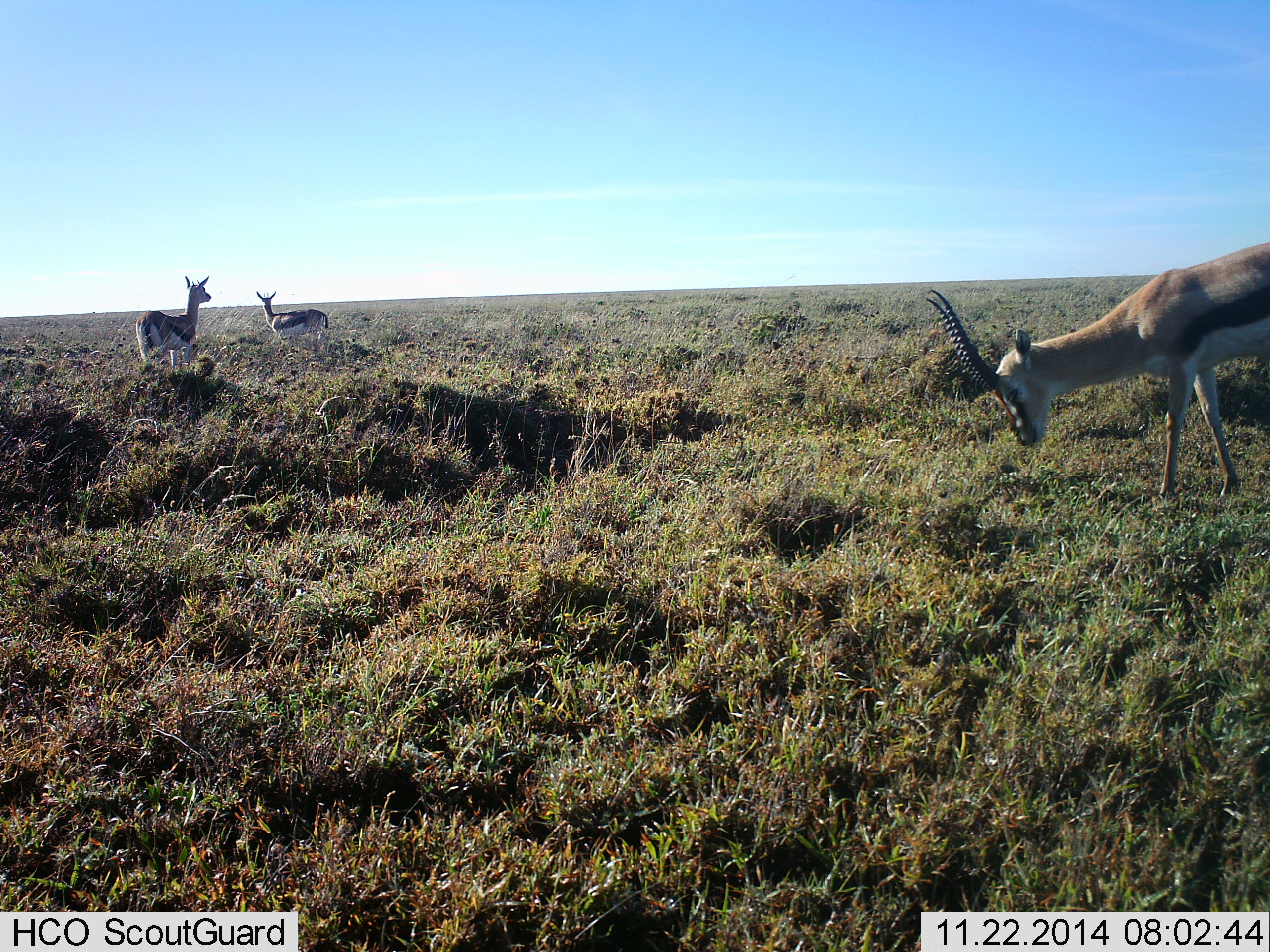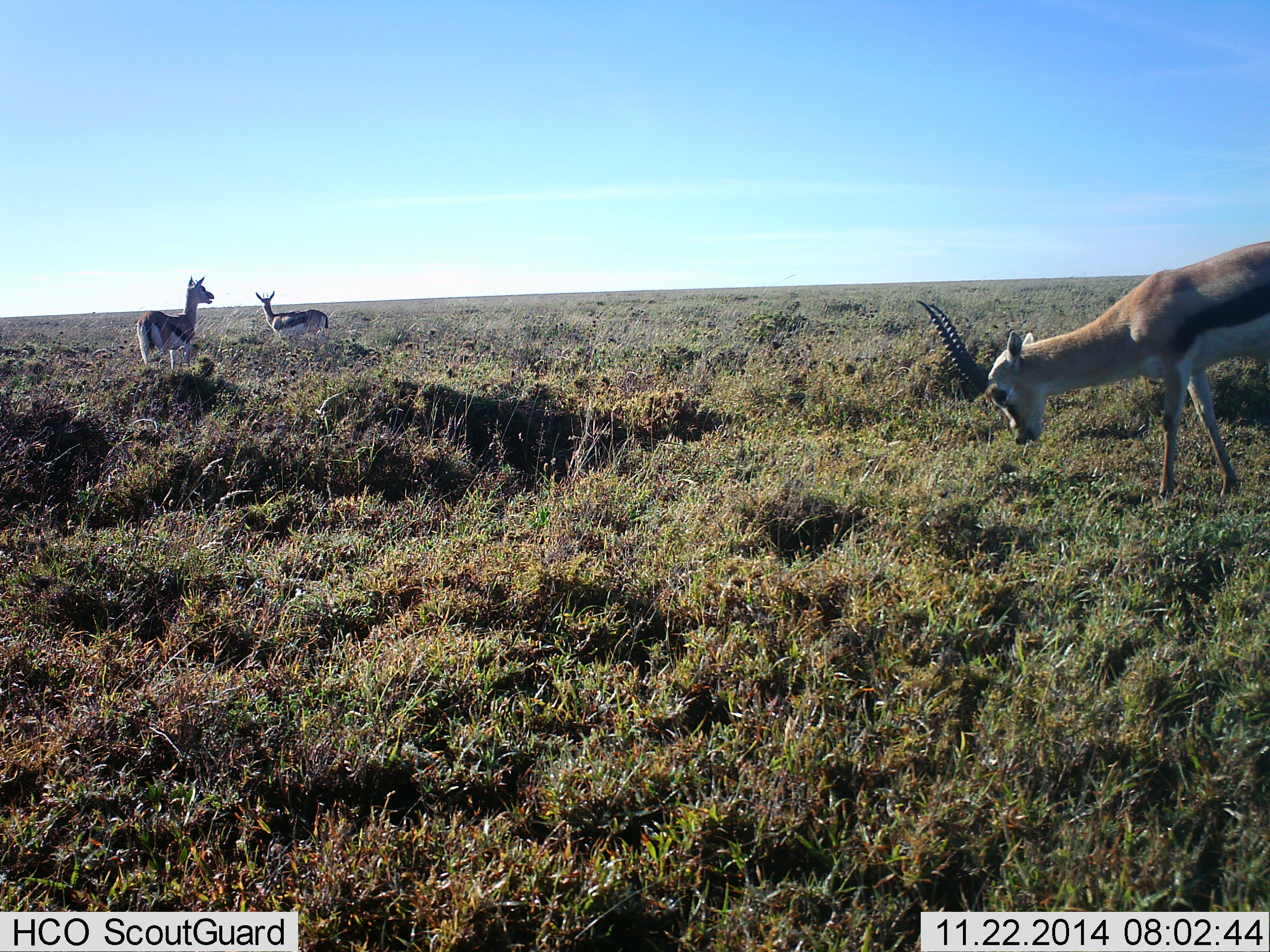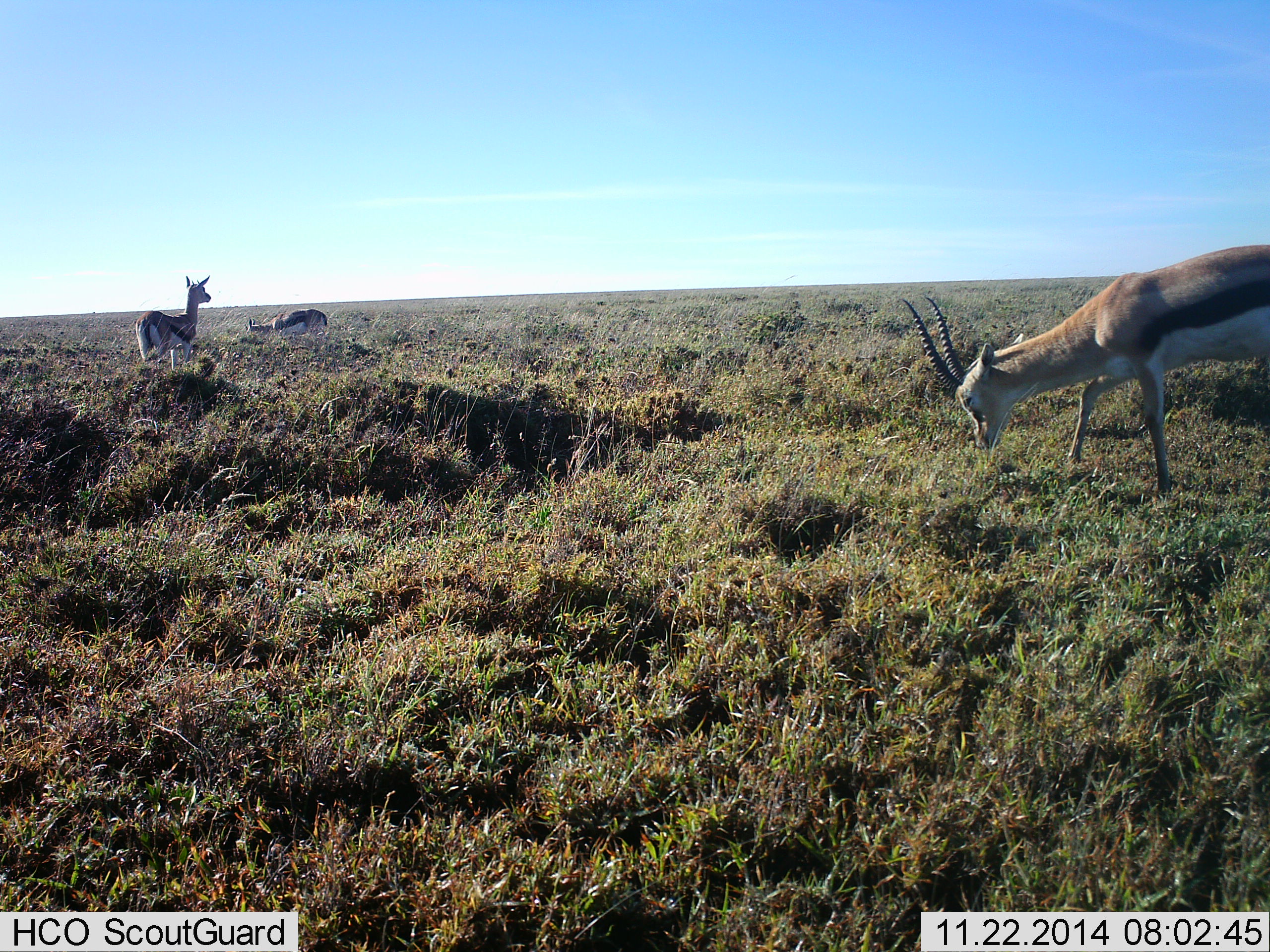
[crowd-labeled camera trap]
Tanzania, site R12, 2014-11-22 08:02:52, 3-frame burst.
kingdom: Animalia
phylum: Chordata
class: Mammalia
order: Artiodactyla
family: Bovidae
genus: Eudorcas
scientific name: Eudorcas thomsonii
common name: thomson's gazelle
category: gazellethomsons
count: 3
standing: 70%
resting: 0%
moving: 20%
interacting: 0%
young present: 0%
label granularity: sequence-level